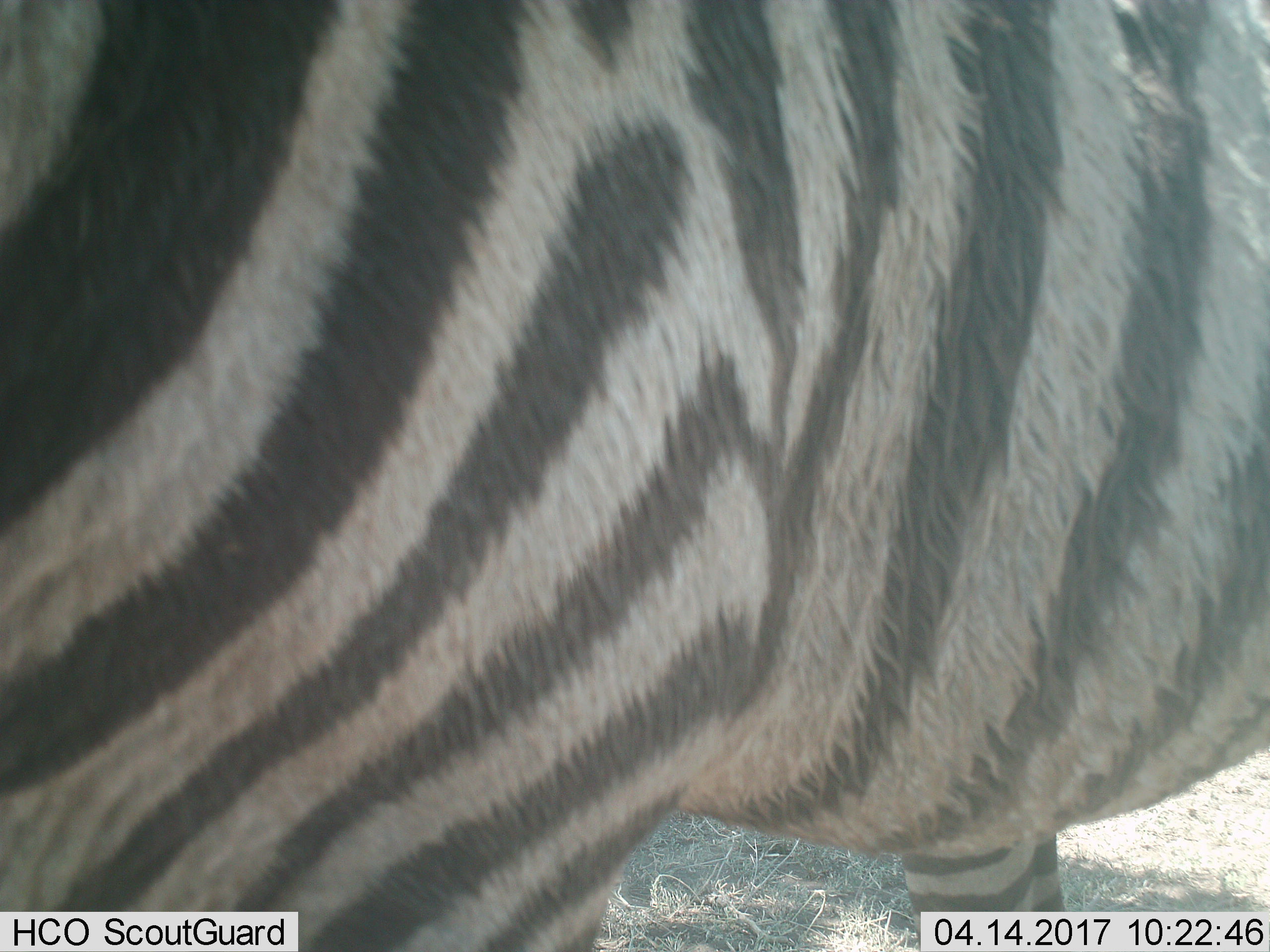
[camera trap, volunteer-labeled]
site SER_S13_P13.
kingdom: Animalia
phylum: Chordata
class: Mammalia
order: Perissodactyla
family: Equidae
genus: Equus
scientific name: Equus quagga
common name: plains zebra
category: zebraplains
Zebraplains (plains zebra) (Equus quagga), count 1. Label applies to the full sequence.